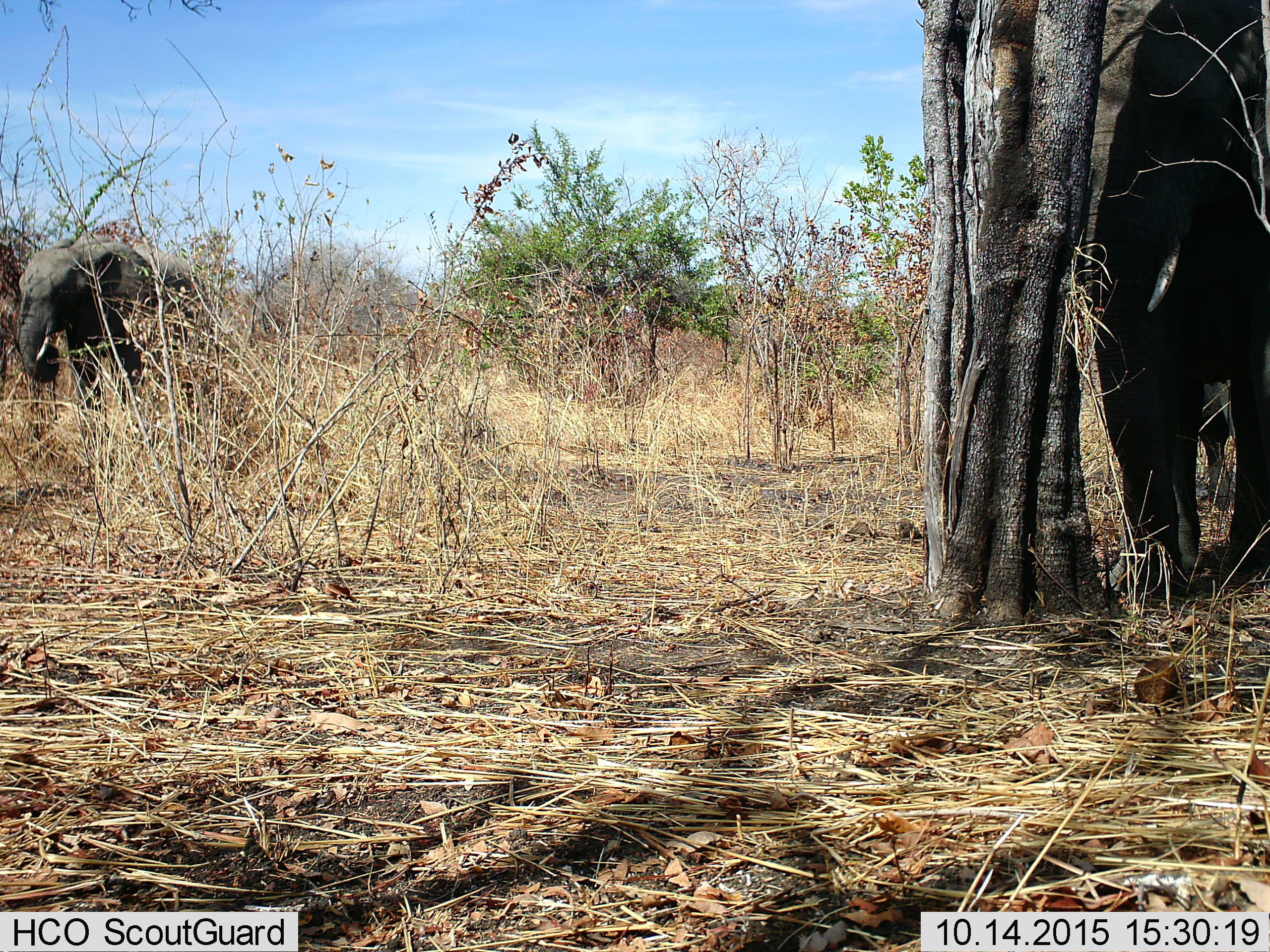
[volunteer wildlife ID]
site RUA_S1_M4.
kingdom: Animalia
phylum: Chordata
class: Mammalia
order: Proboscidea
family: Elephantidae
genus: Loxodonta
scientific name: Loxodonta africana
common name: african bush elephant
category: elephant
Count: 3.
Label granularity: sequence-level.